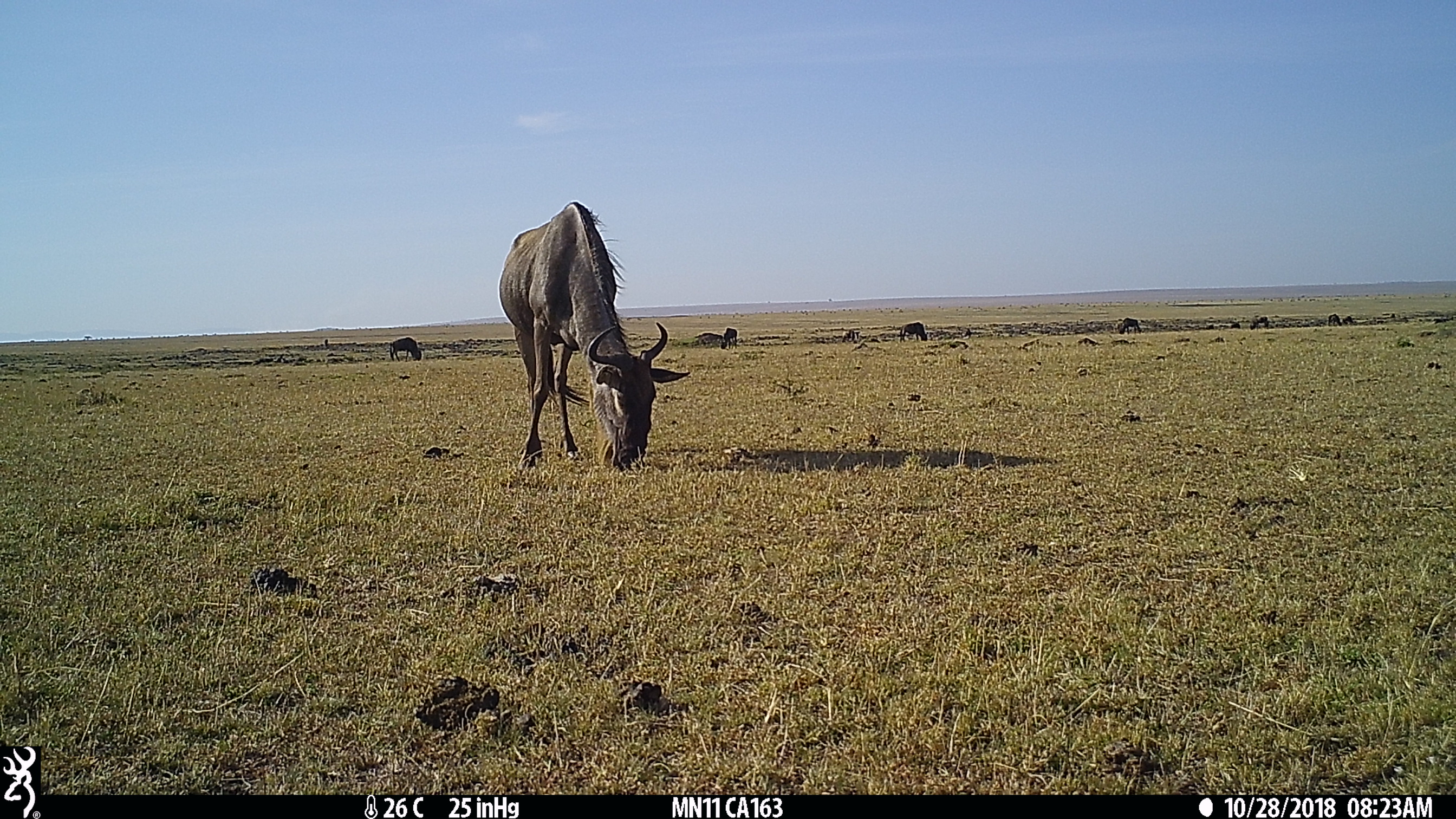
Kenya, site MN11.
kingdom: Animalia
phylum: Chordata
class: Mammalia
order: Artiodactyla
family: Bovidae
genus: Connochaetes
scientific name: Connochaetes taurinus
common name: blue wildebeest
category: wildebeest